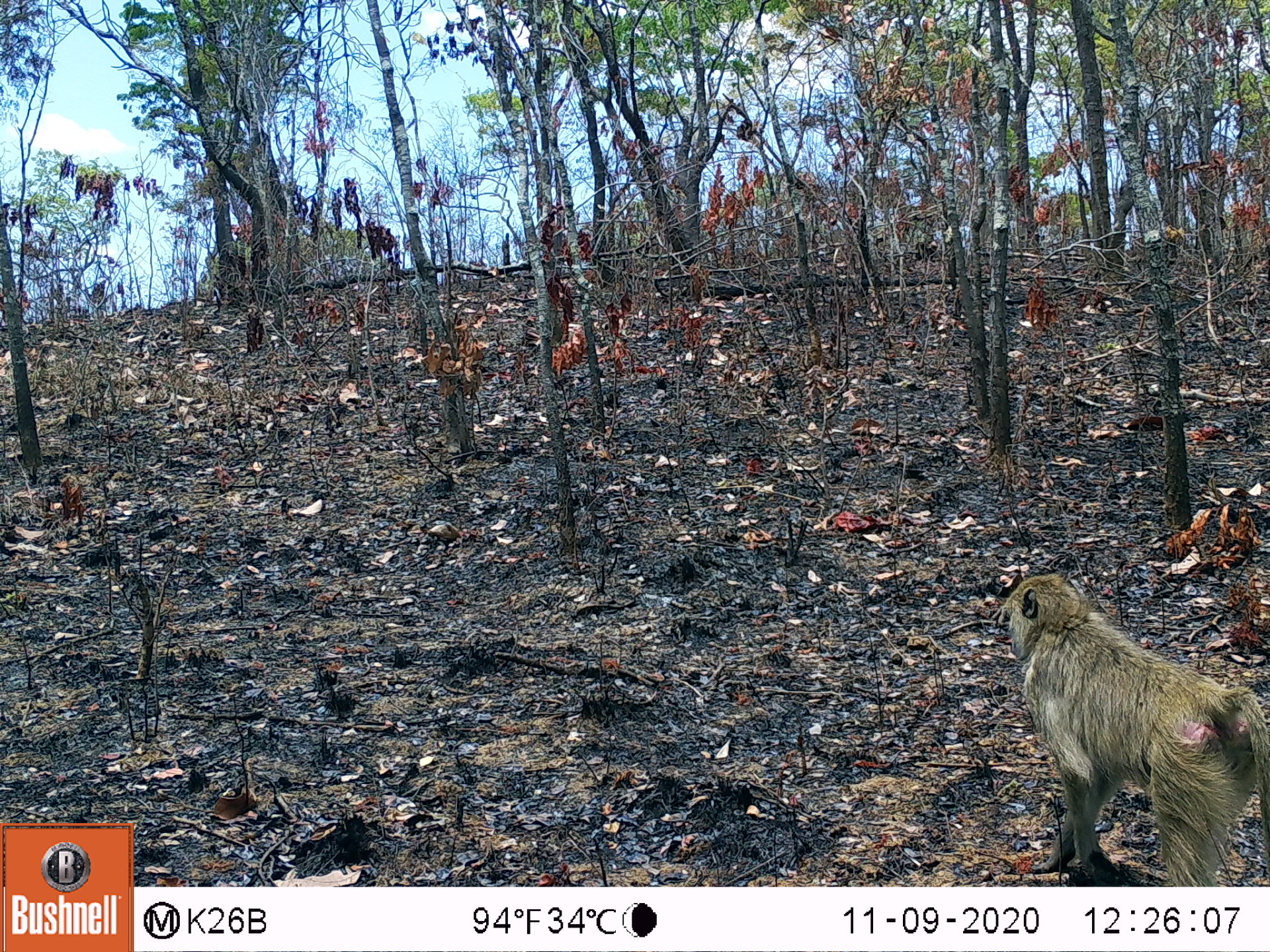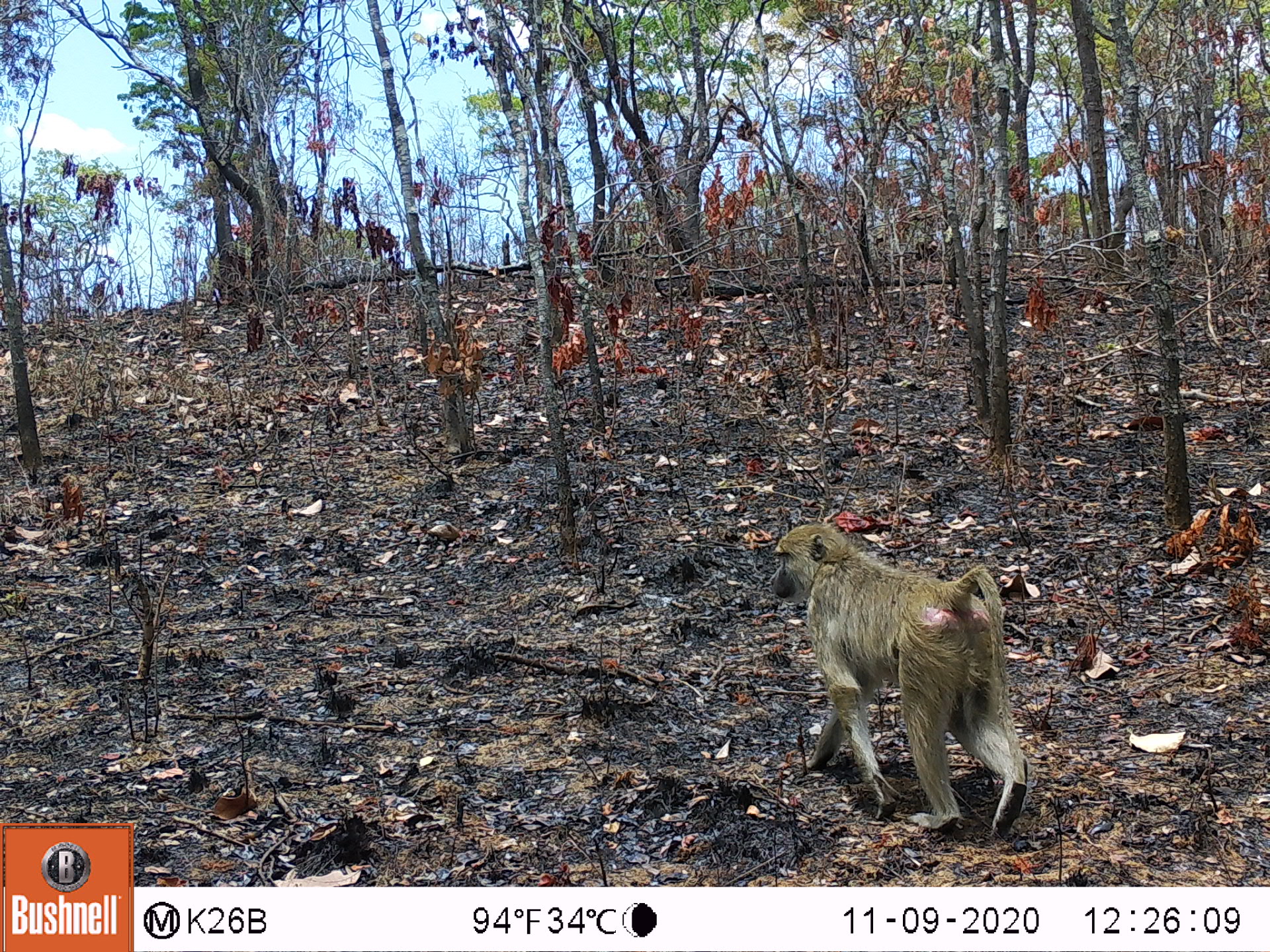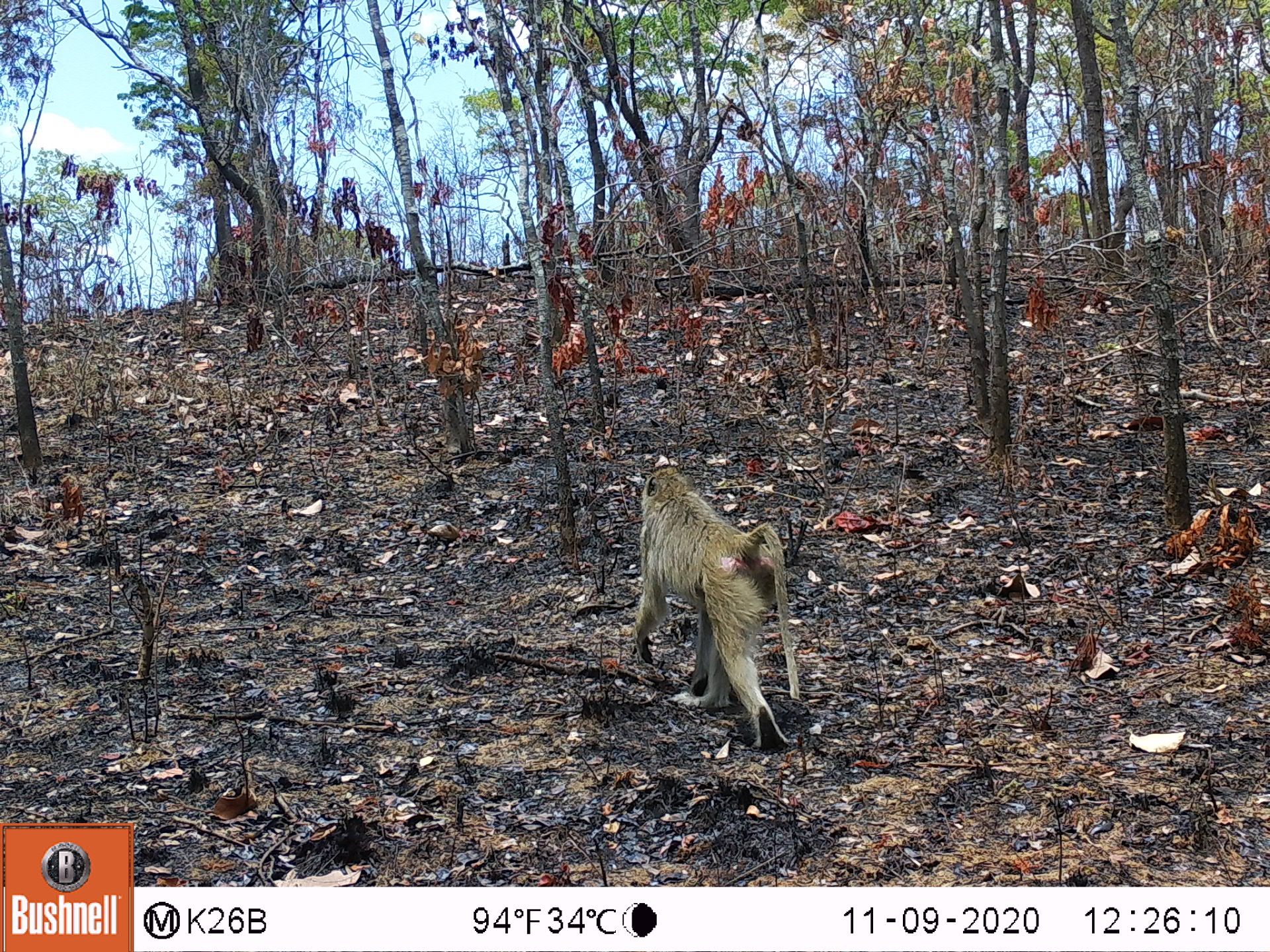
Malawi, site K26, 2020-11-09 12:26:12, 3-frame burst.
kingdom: Animalia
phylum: Chordata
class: Mammalia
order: Primates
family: Cercopithecidae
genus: Papio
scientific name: Papio cynocephalus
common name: yellow baboon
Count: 1.